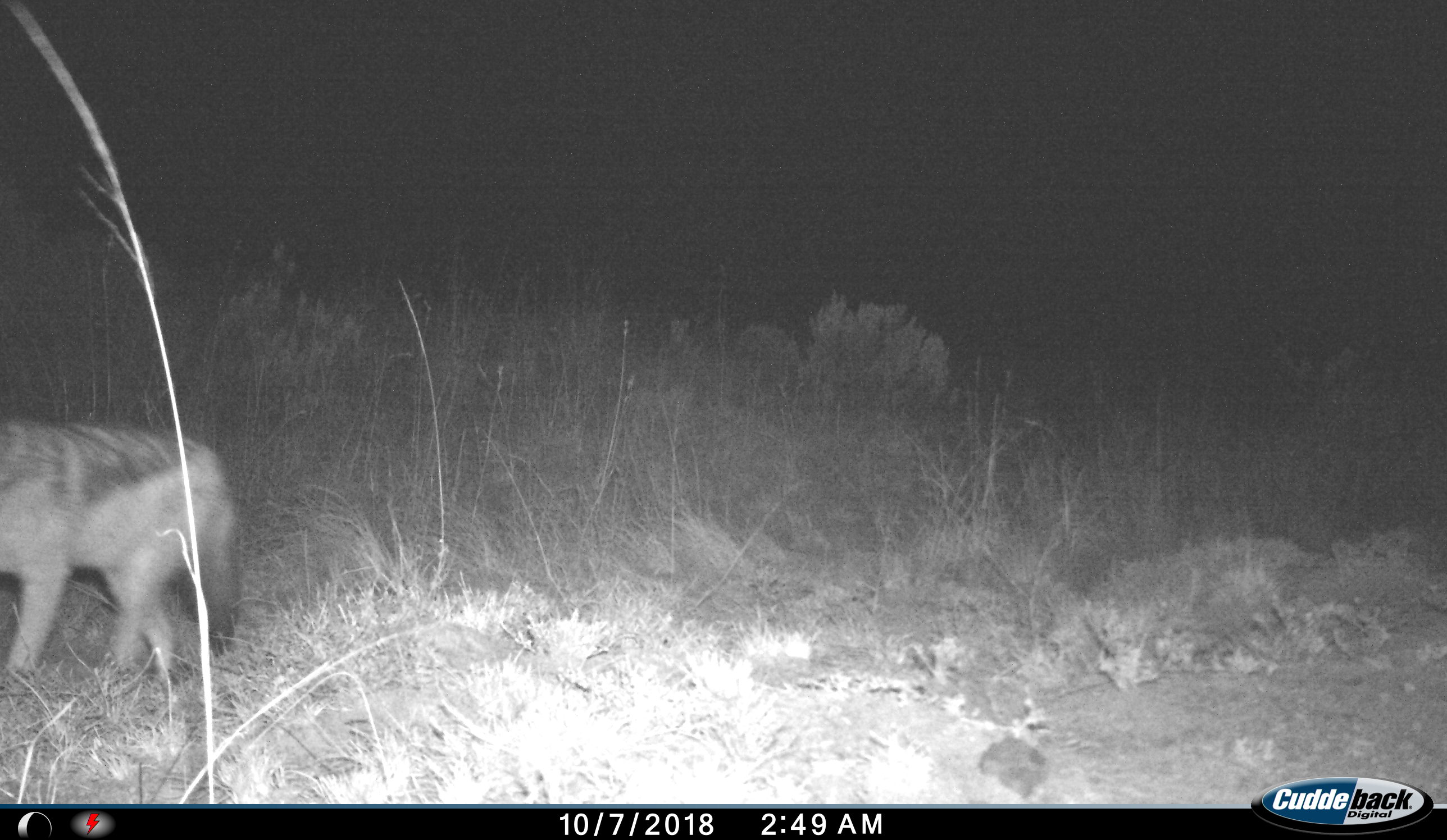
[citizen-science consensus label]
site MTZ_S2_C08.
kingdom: Animalia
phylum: Chordata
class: Mammalia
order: Carnivora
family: Canidae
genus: Lupulella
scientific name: Lupulella mesomelas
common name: black-backed jackal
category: jackalblackbacked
Jackalblackbacked (black-backed jackal) (Lupulella mesomelas), count 1. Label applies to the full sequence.